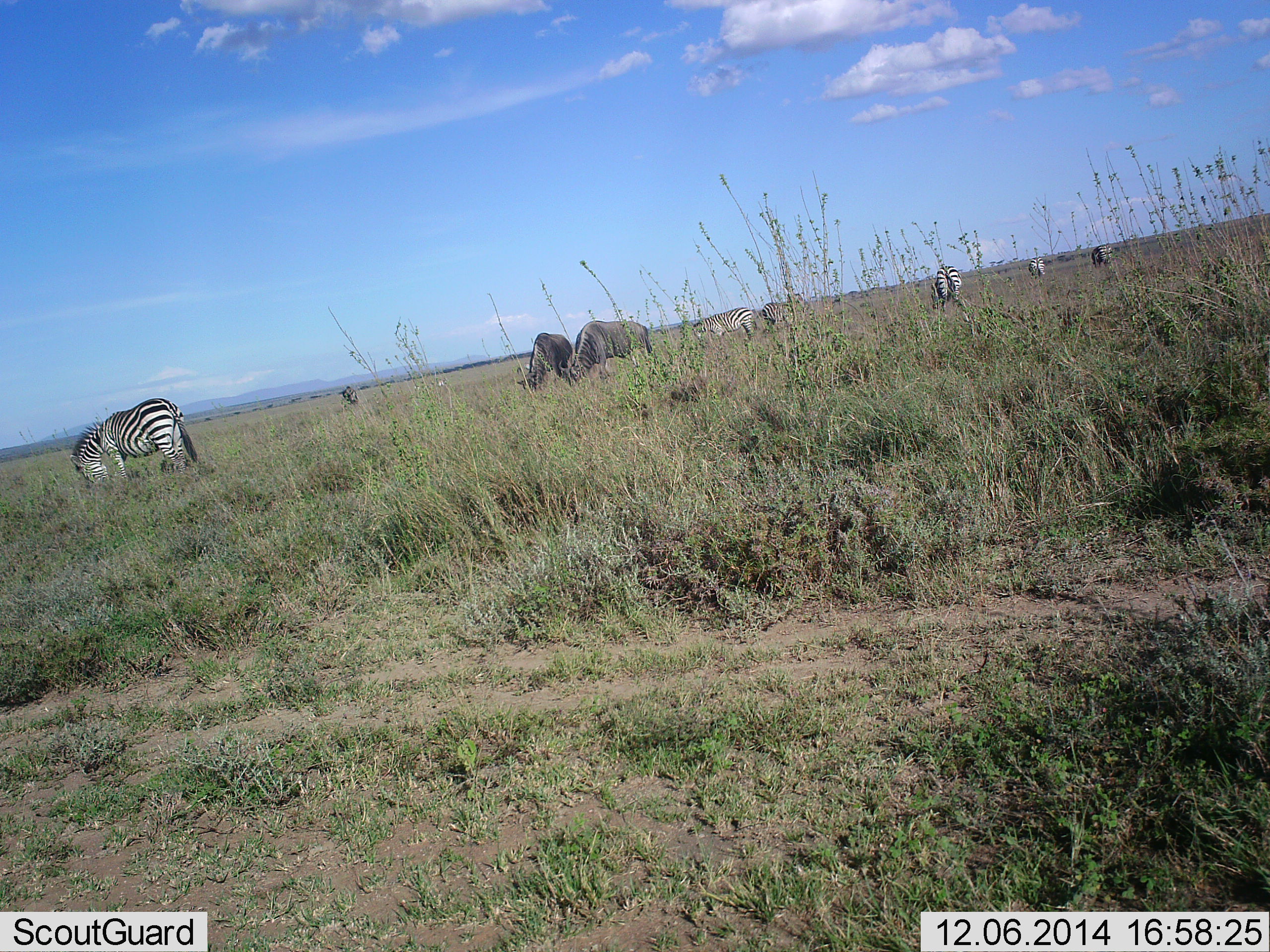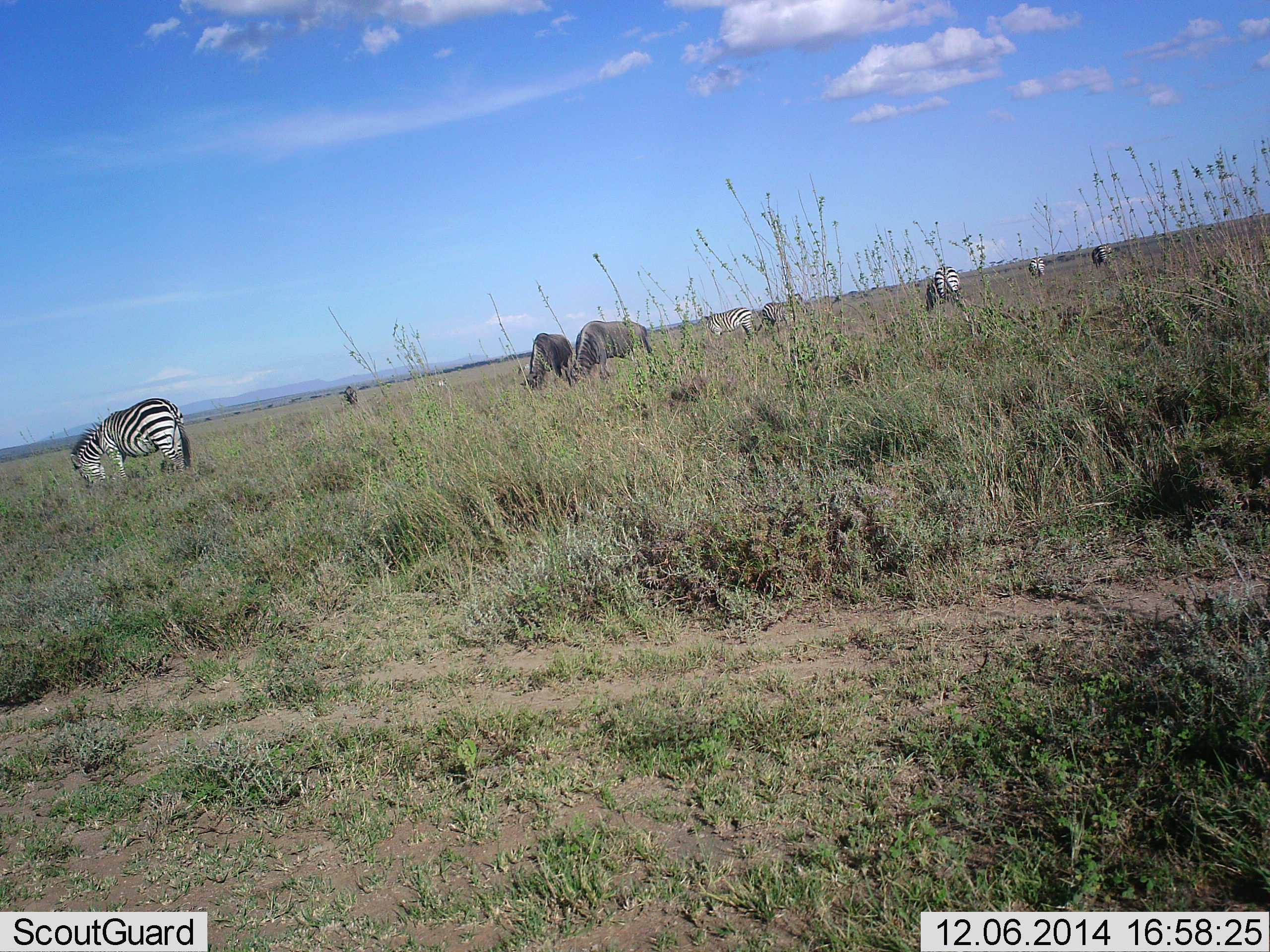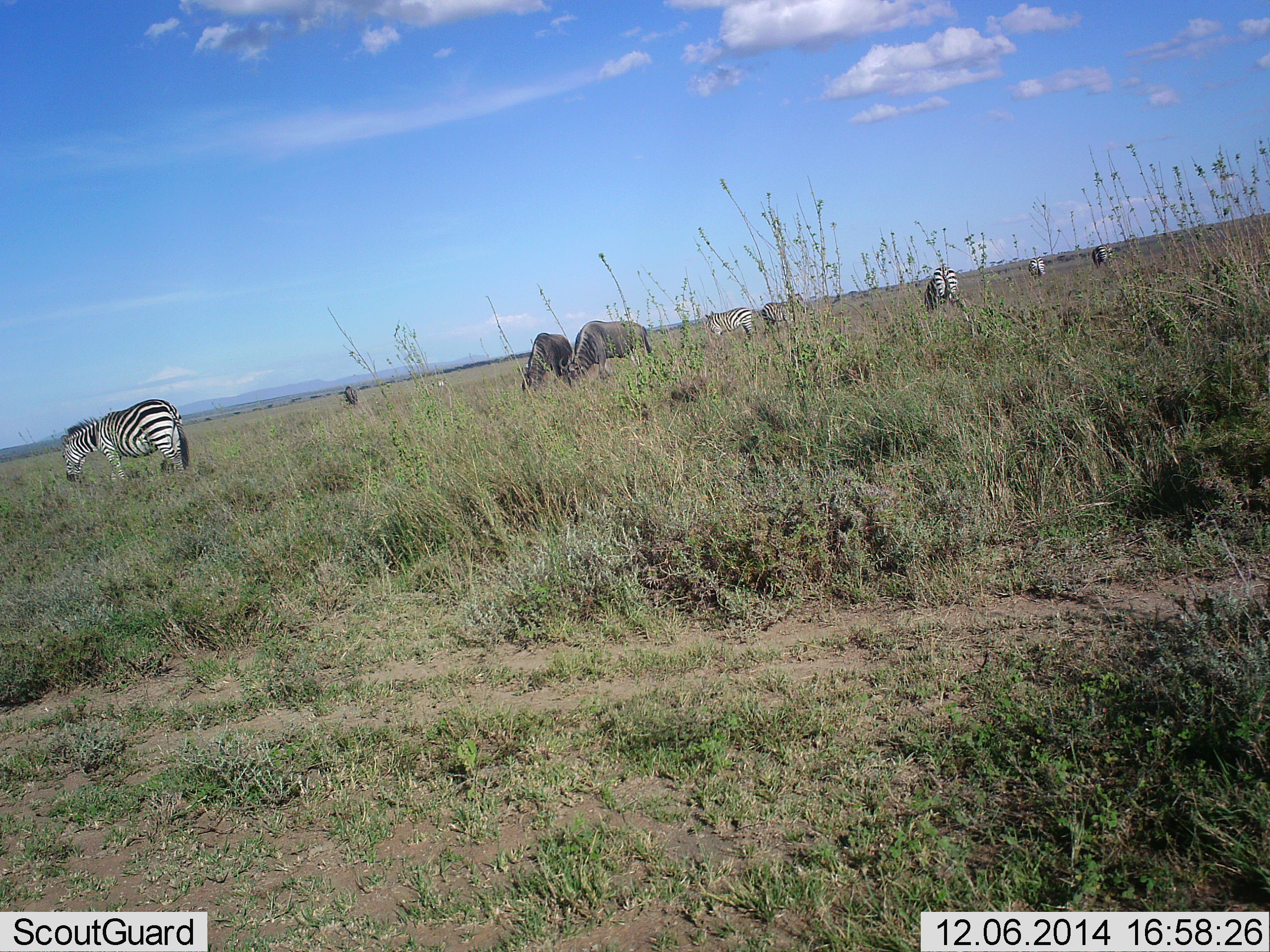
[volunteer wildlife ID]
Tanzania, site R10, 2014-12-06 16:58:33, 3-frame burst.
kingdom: Animalia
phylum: Chordata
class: Mammalia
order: Artiodactyla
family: Bovidae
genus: Connochaetes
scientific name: Connochaetes taurinus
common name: blue wildebeest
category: wildebeest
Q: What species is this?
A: Wildebeest (blue wildebeest) (Connochaetes taurinus).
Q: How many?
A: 2.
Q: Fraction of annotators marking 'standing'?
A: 20%.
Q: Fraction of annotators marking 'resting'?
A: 0%.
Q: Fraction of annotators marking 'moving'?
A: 0%.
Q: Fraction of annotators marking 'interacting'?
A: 0%.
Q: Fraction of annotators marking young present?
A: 0%.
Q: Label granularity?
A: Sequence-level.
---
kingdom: Animalia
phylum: Chordata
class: Mammalia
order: Perissodactyla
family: Equidae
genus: Equus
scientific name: Equus quagga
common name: plains zebra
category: zebra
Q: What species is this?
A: Zebra (plains zebra) (Equus quagga).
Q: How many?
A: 6.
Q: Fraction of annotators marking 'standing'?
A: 18%.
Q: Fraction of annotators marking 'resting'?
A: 0%.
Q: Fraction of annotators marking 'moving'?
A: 0%.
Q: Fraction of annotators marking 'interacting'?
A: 0%.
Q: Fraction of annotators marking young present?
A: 0%.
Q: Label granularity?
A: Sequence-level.